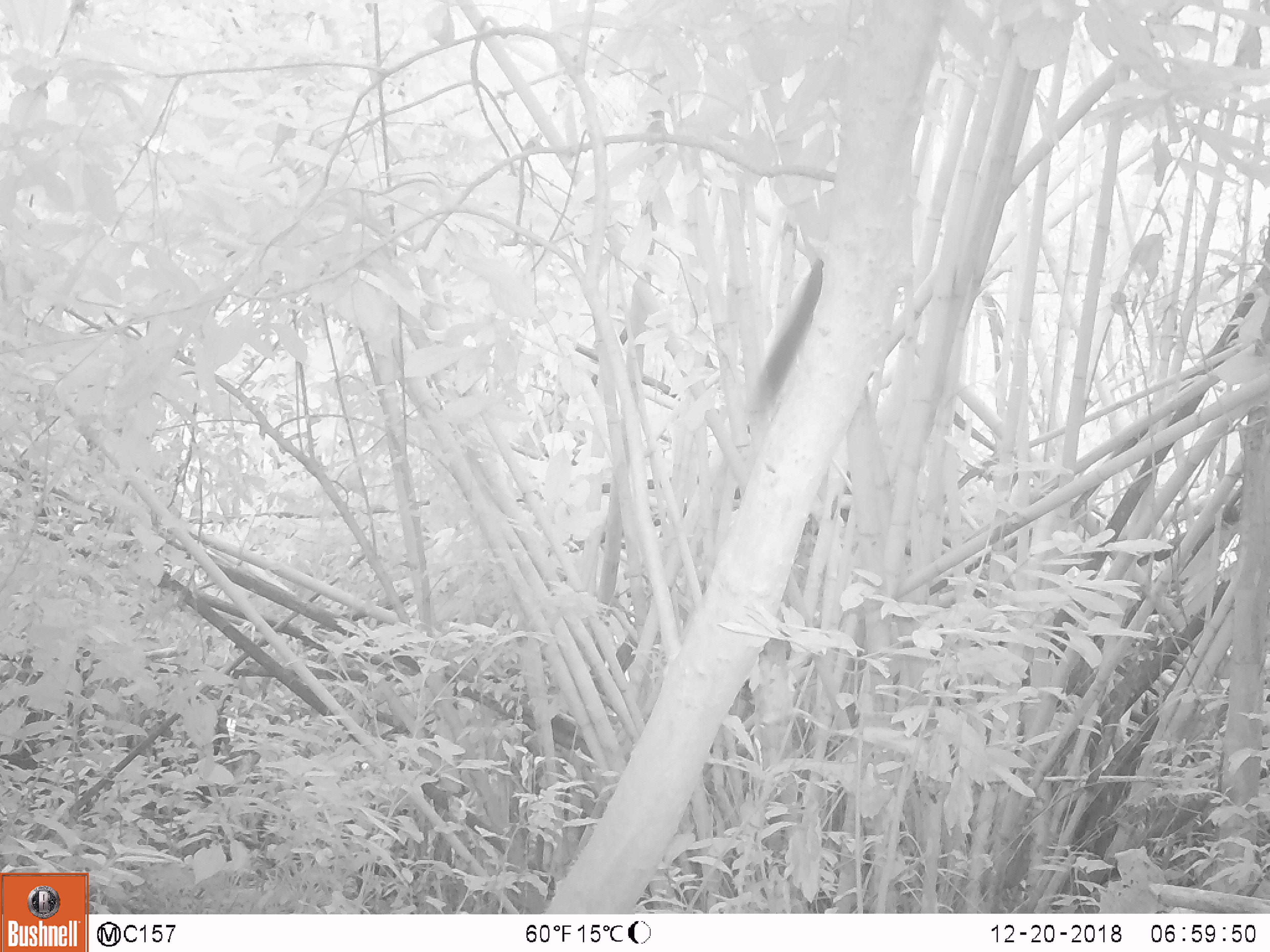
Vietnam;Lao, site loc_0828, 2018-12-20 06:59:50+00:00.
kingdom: Animalia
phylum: Chordata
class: Mammalia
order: Rodentia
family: Sciuridae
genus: Sciurus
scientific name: Sciurus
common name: squirrel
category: unidentified squirrel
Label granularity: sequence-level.